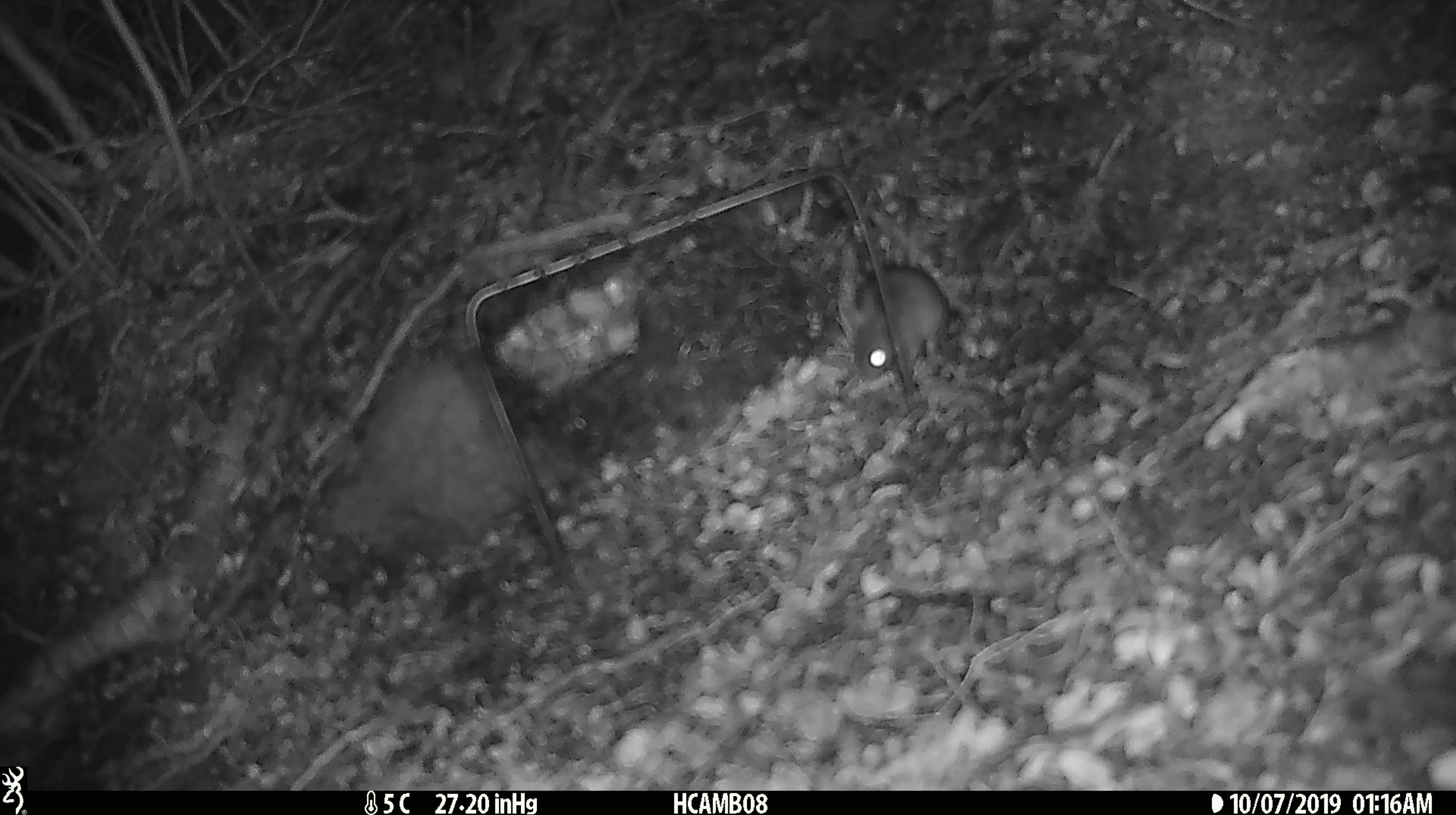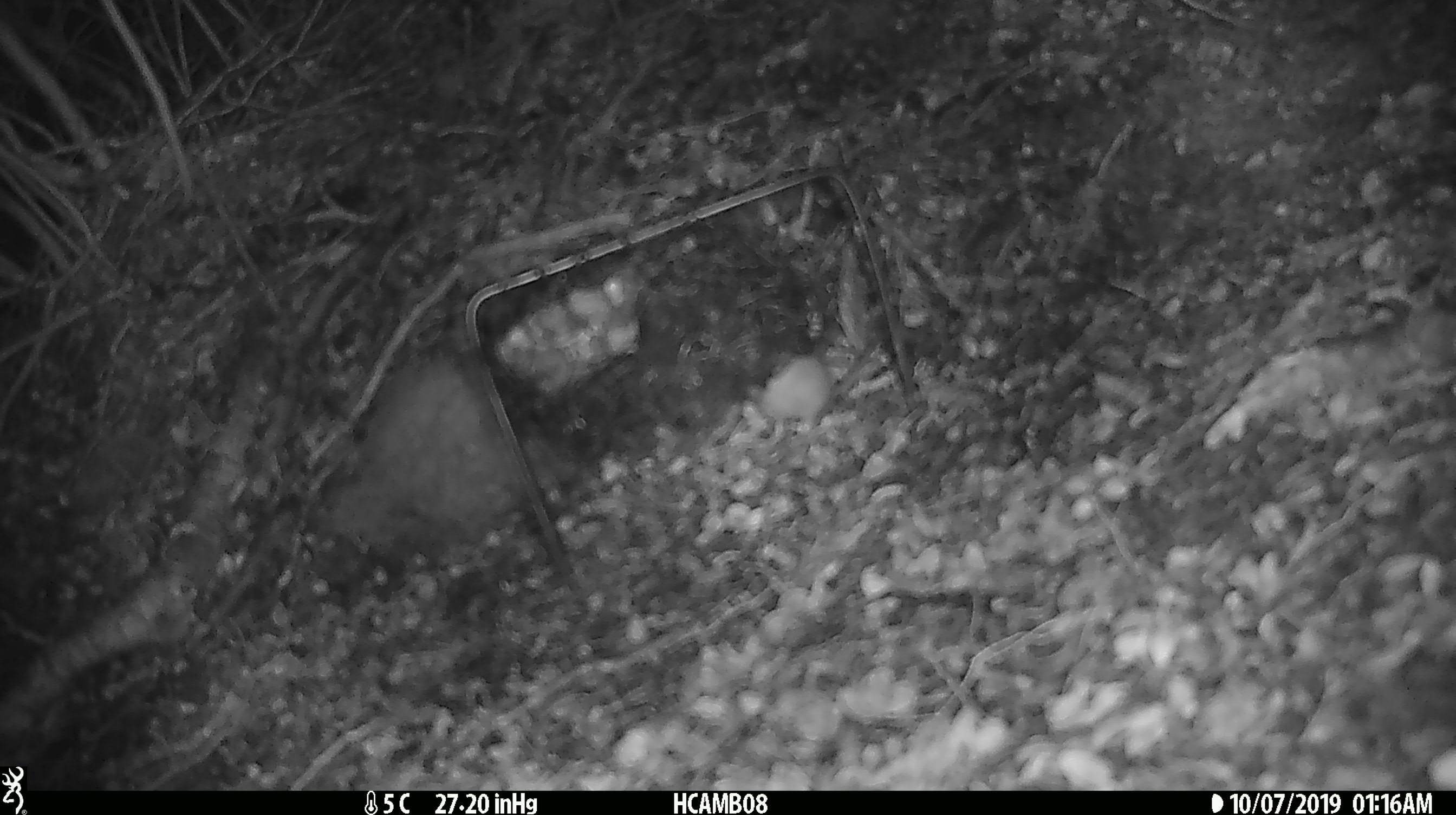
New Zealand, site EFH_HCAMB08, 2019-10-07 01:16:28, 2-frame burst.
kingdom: Animalia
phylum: Chordata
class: Mammalia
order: Rodentia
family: Muridae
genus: Mus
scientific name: Mus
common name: mouse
Mouse (Mus).